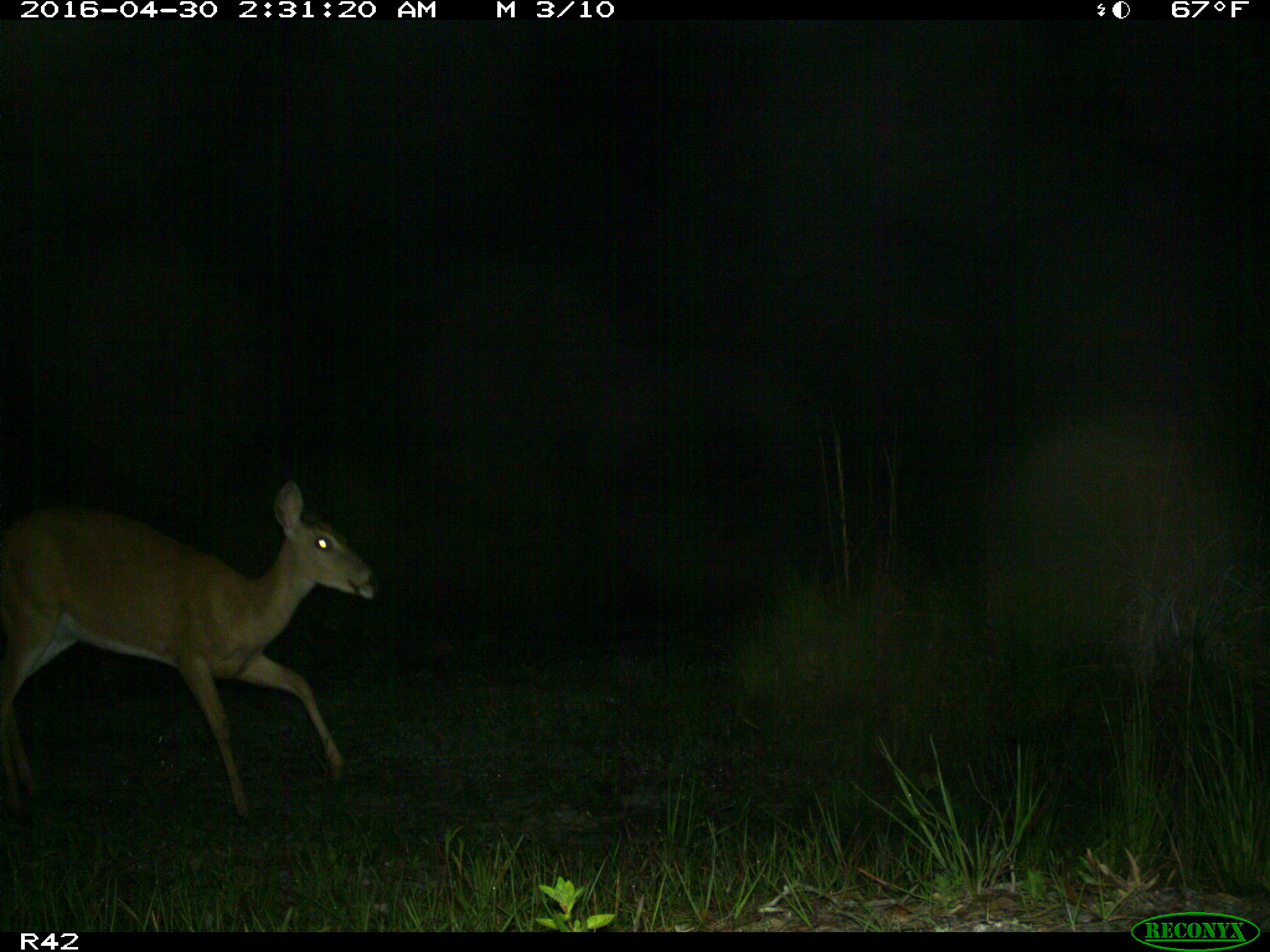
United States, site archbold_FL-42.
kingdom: Animalia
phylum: Chordata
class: Mammalia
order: Artiodactyla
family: Cervidae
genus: Odocoileus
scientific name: Odocoileus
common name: deer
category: unidentified deer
Unidentified deer (deer) (Odocoileus).